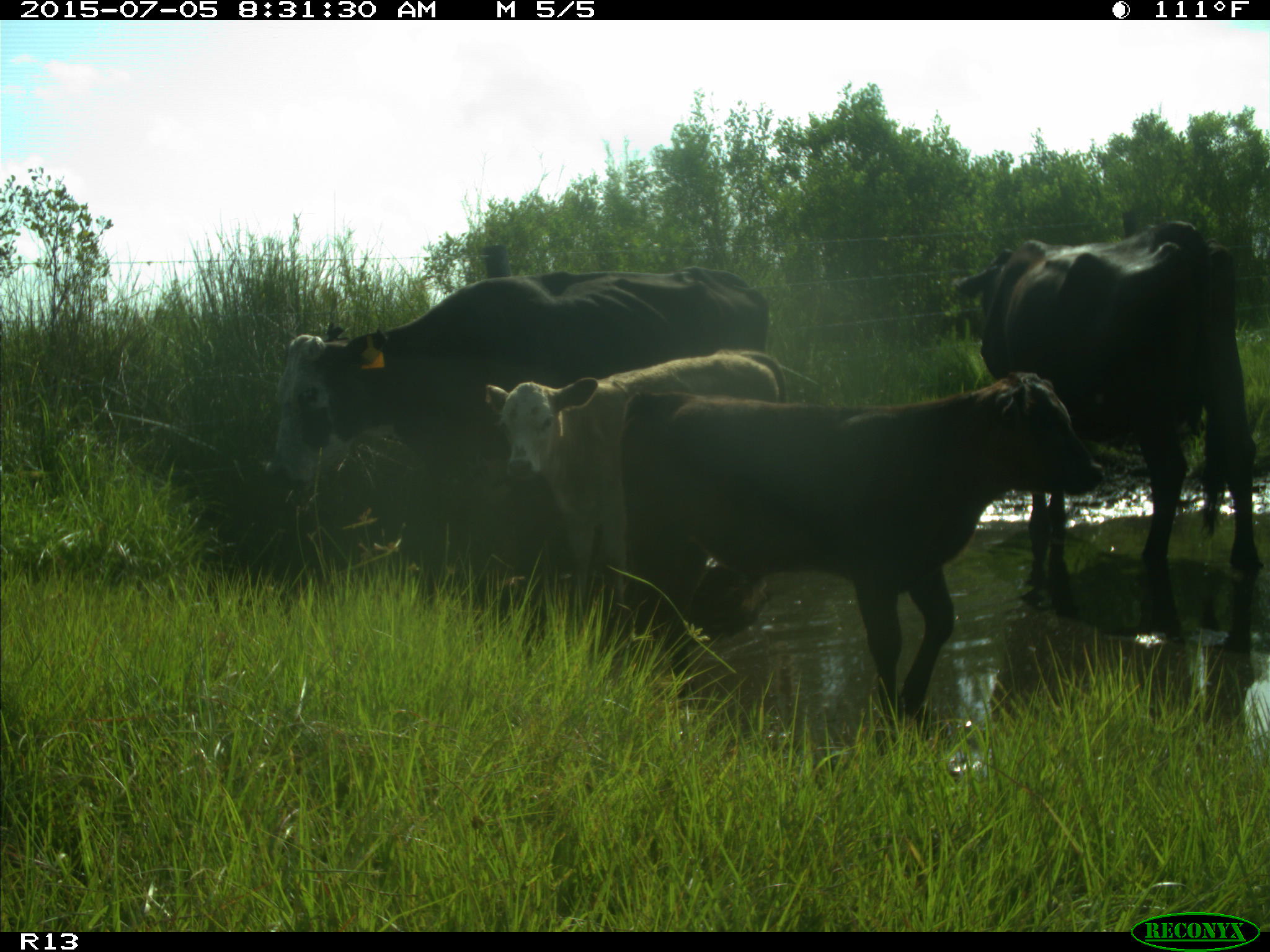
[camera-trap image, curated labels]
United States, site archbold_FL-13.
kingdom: Animalia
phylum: Chordata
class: Mammalia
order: Artiodactyla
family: Bovidae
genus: Bos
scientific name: Bos taurus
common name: domestic cow